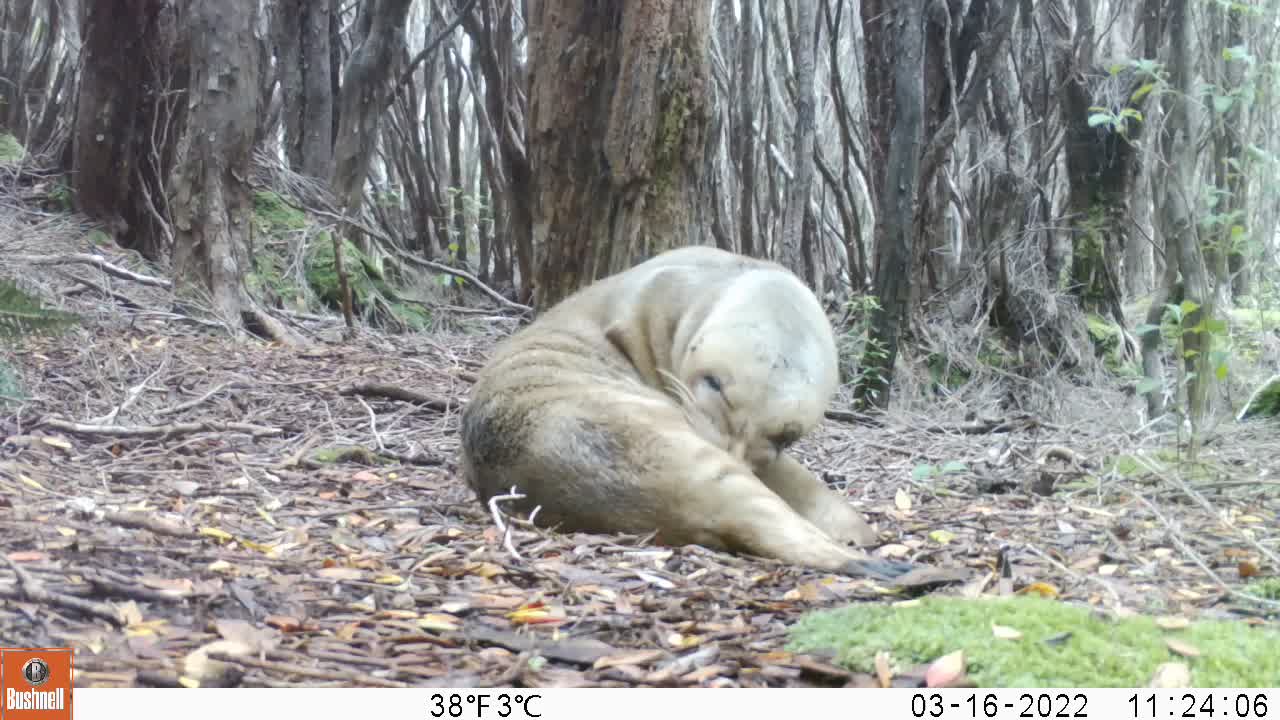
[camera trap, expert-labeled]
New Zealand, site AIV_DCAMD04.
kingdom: Animalia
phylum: Chordata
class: Mammalia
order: Carnivora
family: Otariidae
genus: Phocarctos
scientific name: Phocarctos hookeri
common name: new zealand sea lion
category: sealion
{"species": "sealion (new zealand sea lion) (Phocarctos hookeri)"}